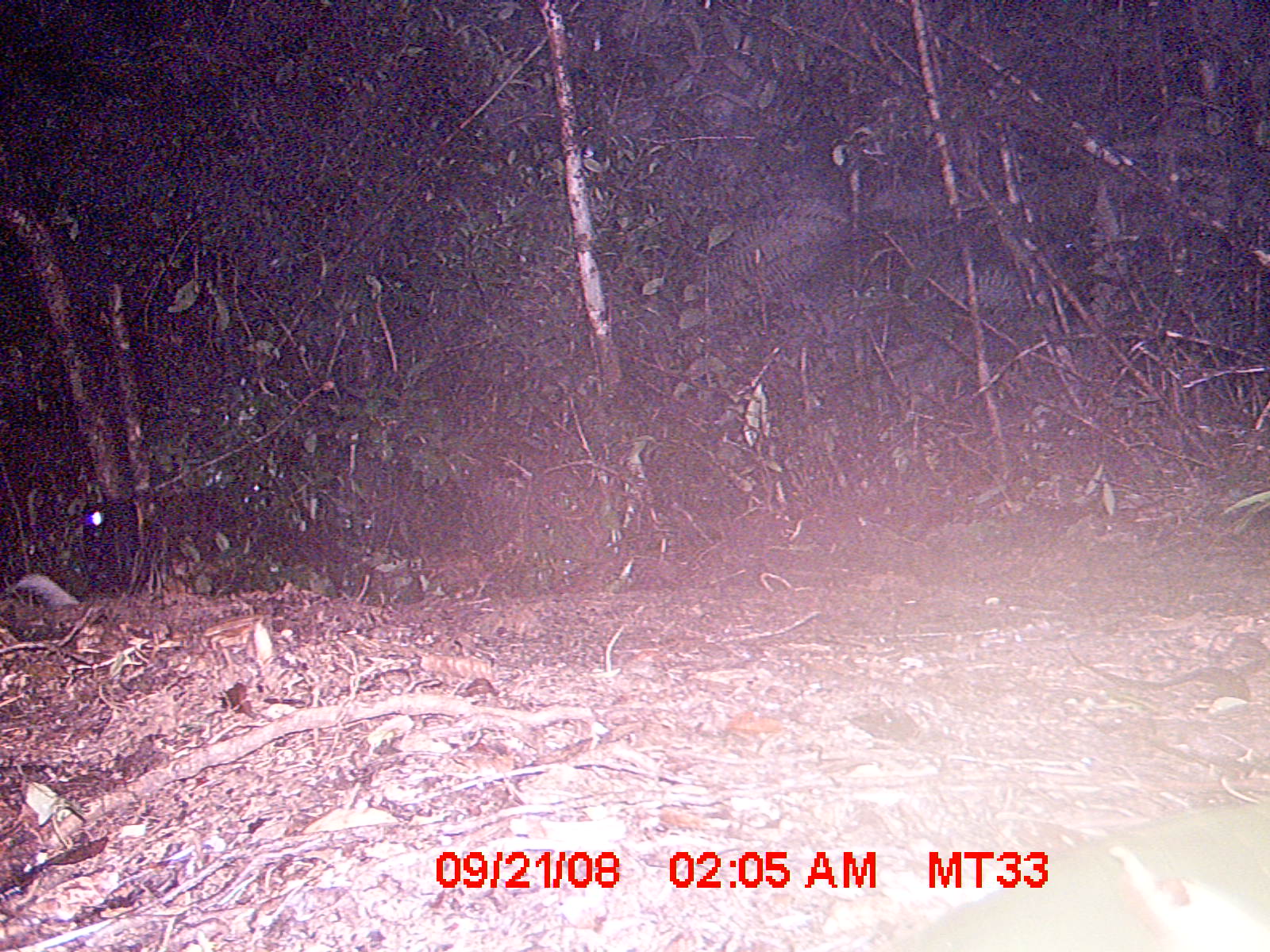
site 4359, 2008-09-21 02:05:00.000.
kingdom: Animalia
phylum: Chordata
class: Mammalia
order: Carnivora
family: Eupleridae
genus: Galidictis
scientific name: Galidictis fasciata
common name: broad-striped vontsira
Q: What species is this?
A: Galidictis fasciata (broad-striped vontsira).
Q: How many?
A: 2.